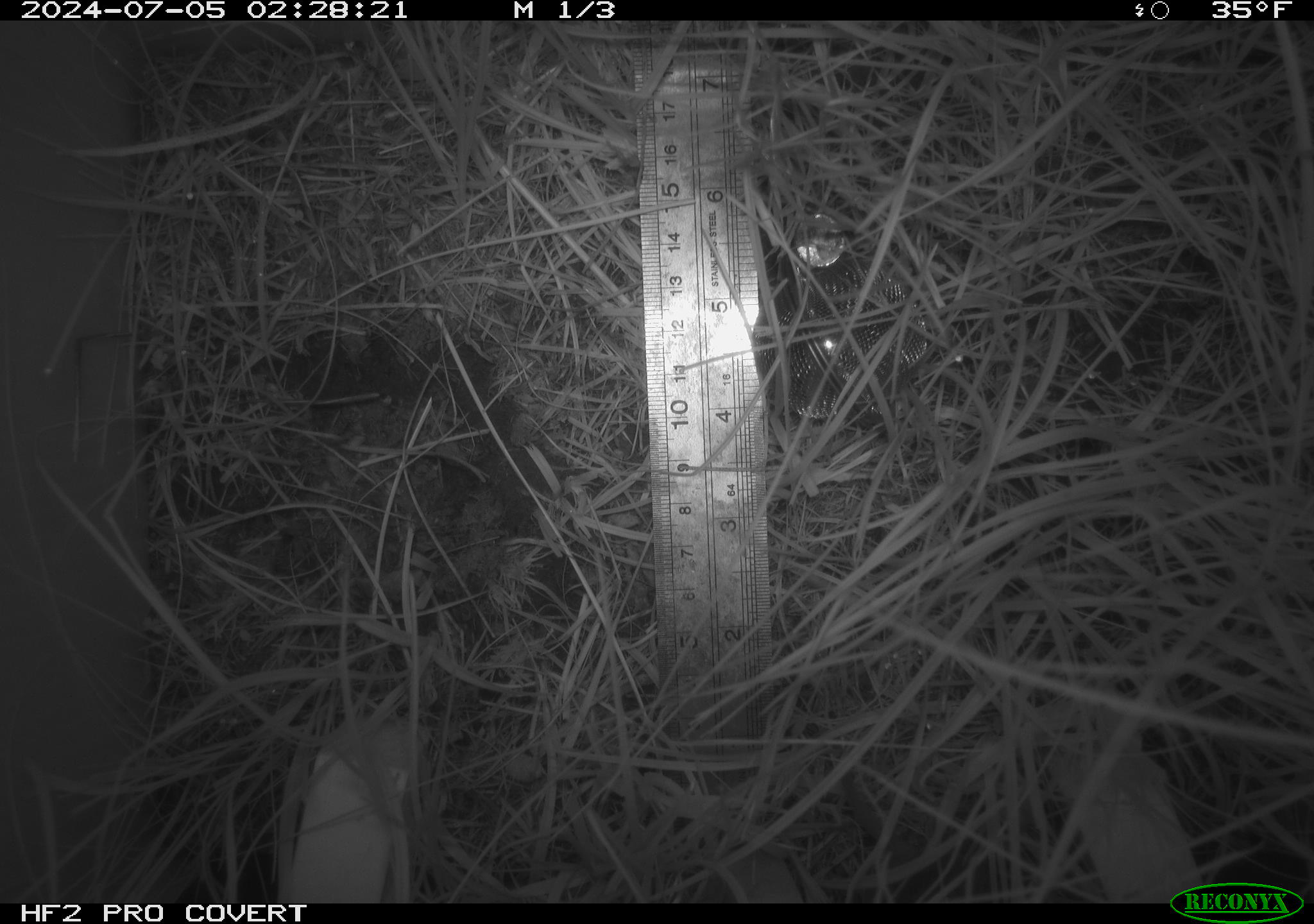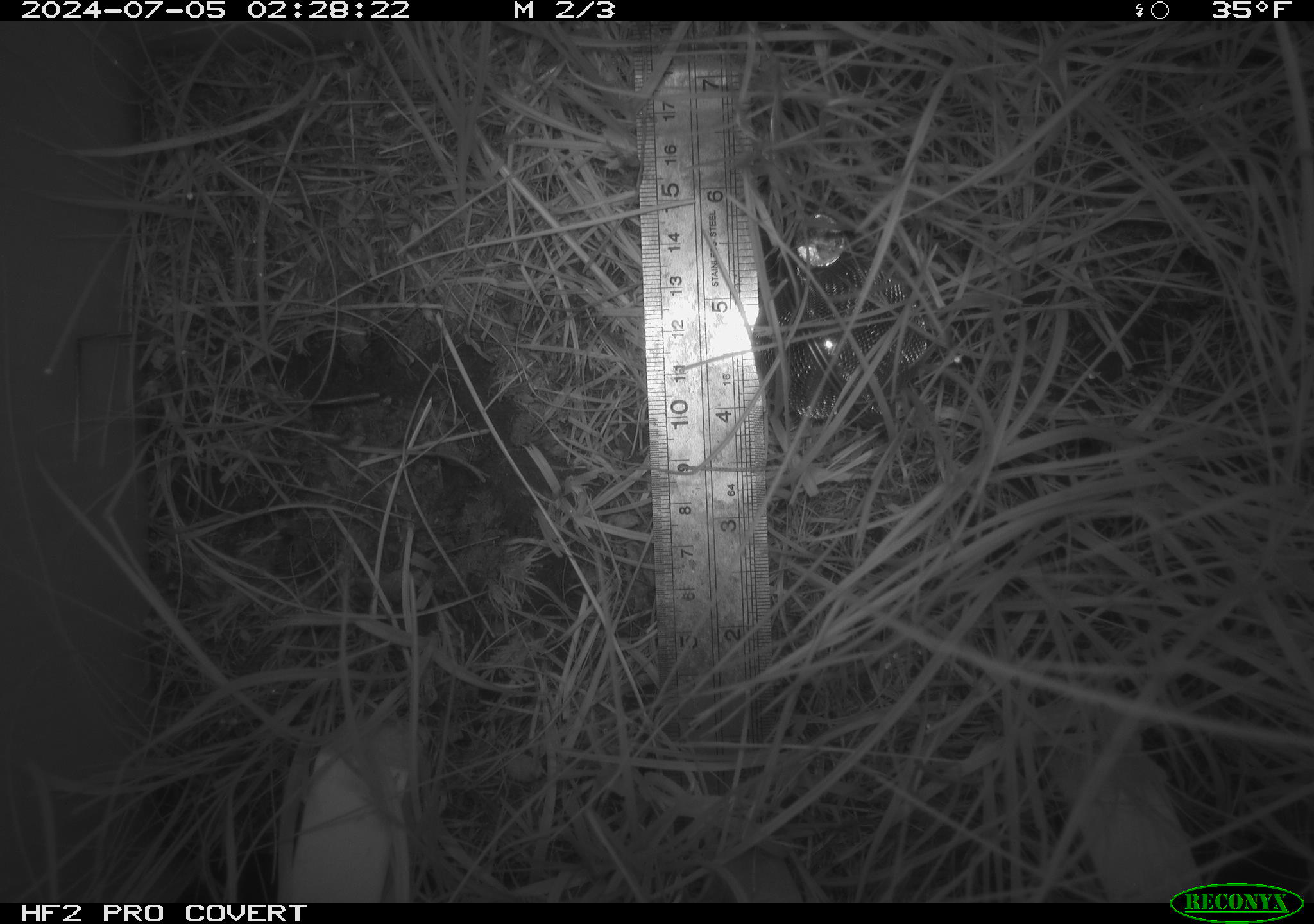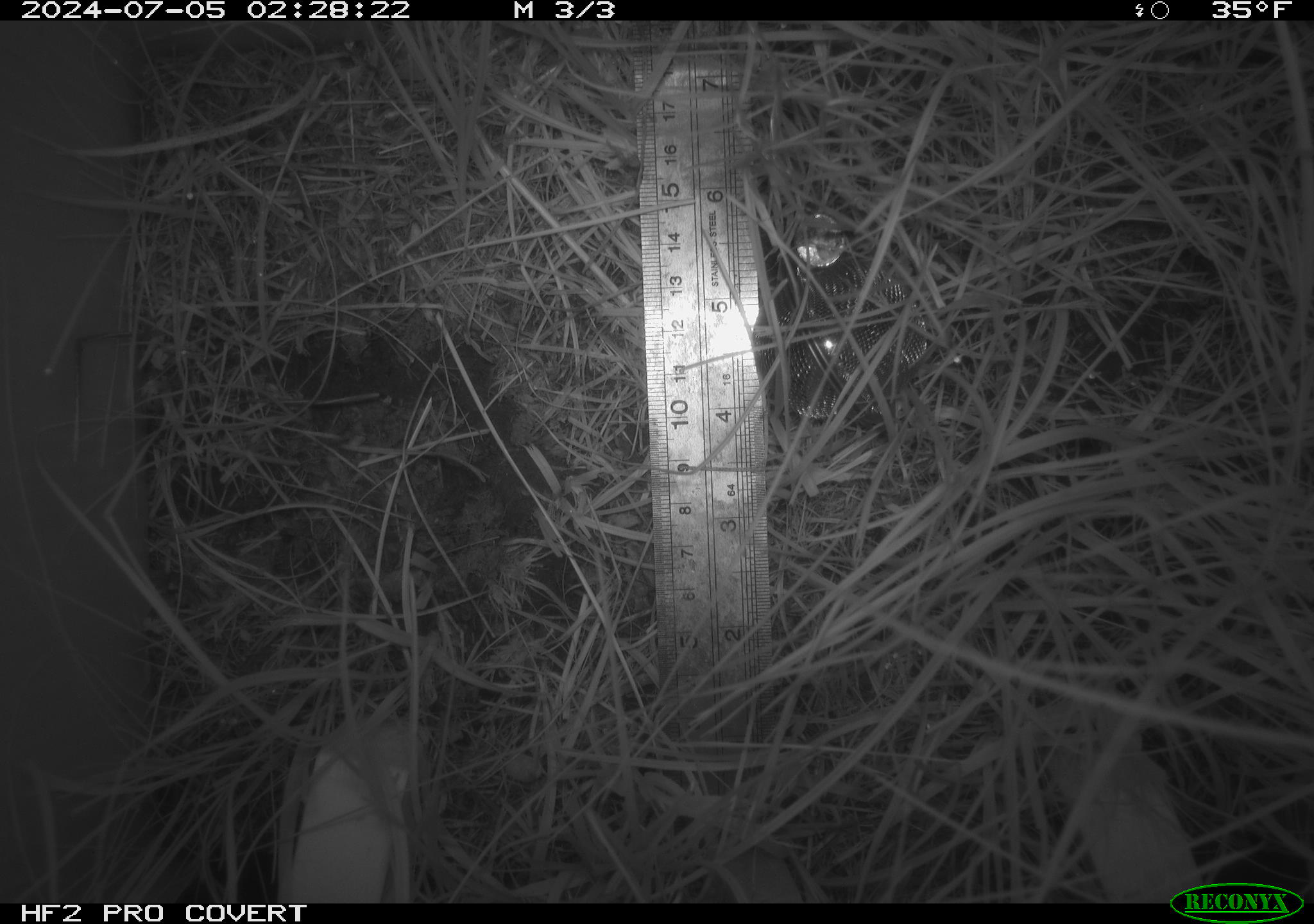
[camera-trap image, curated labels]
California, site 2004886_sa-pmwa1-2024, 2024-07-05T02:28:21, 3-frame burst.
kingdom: Animalia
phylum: Chordata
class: Mammalia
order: Eulipotyphla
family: Soricidae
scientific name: Soricidae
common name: shrews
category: soricidae family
Soricidae family (shrews) (Soricidae).